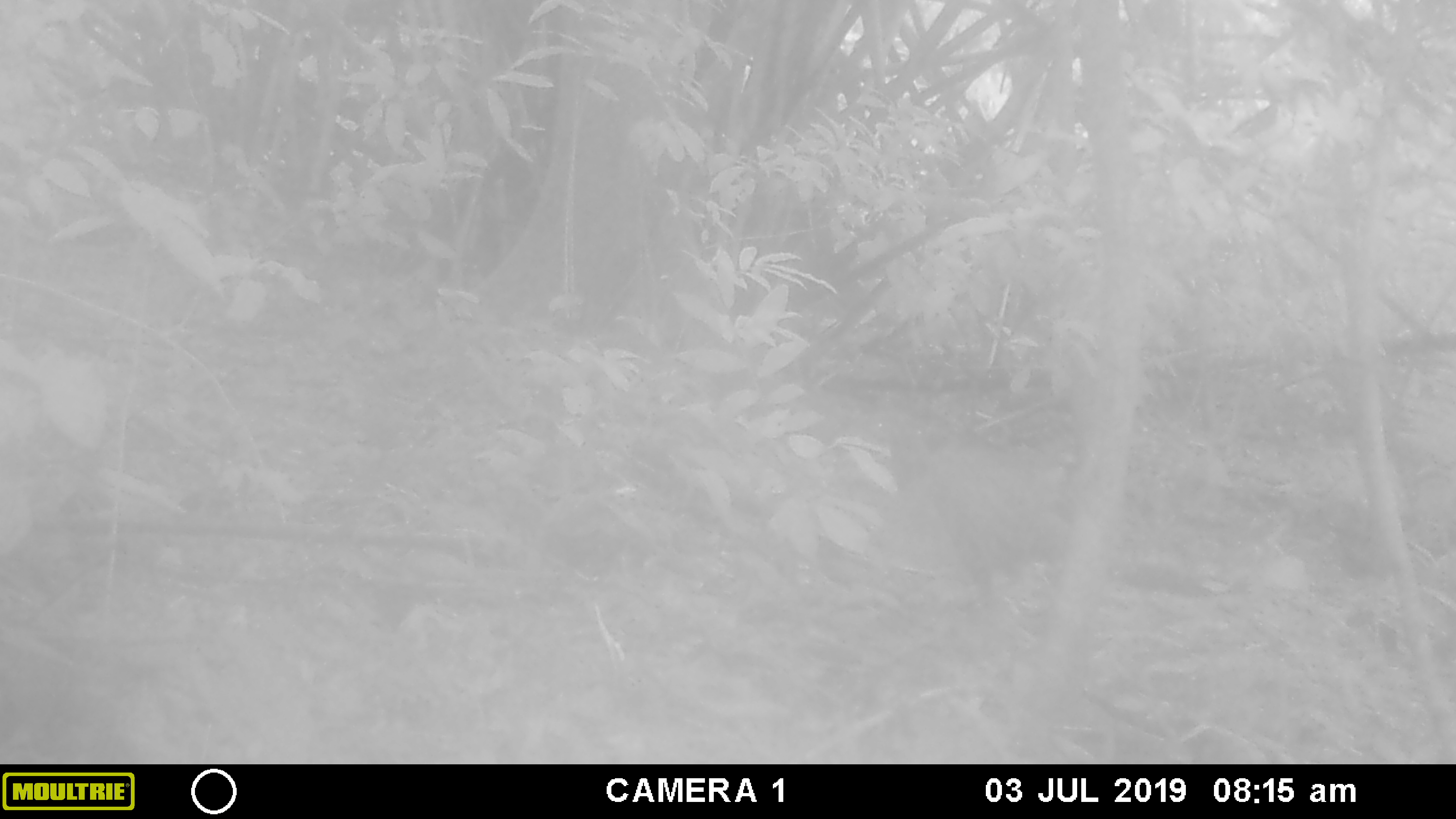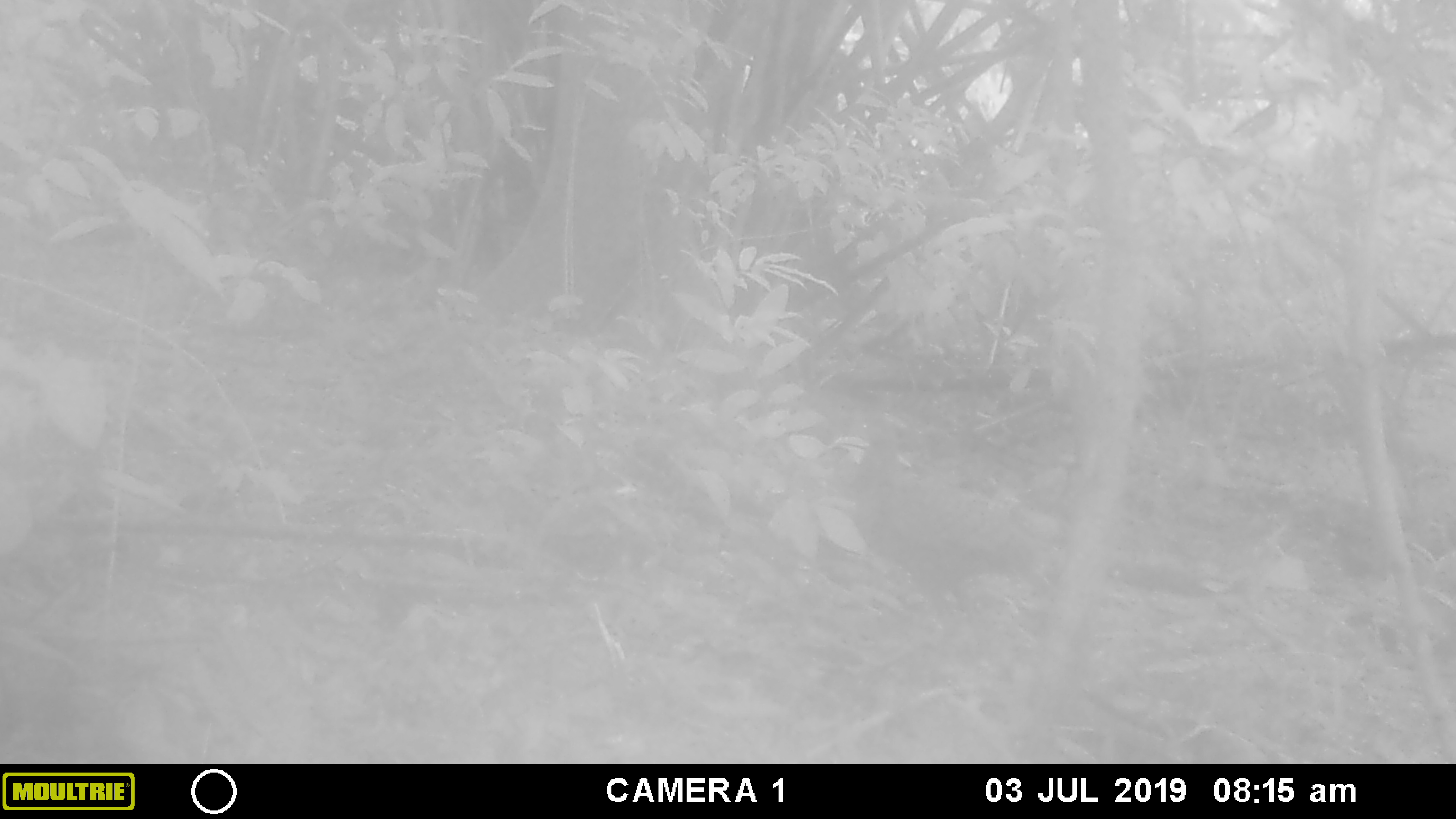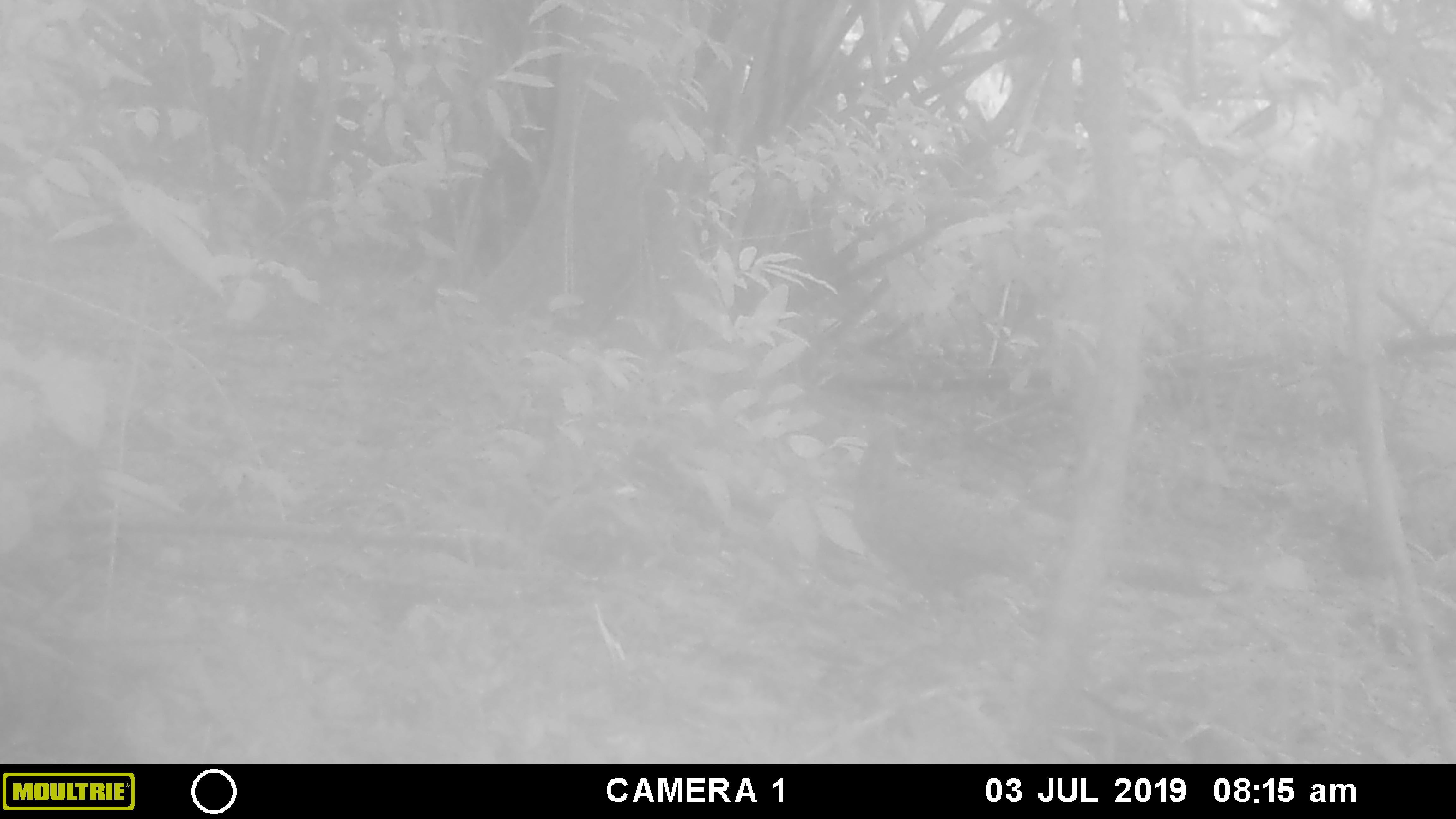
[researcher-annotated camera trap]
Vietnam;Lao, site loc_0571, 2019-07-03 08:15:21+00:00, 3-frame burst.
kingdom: Animalia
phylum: Chordata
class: Aves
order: Galliformes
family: Phasianidae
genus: Polyplectron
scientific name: Polyplectron bicalcaratum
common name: gray peacock-pheasant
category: grey peacock pheasant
Grey peacock pheasant (gray peacock-pheasant) (Polyplectron bicalcaratum). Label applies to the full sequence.